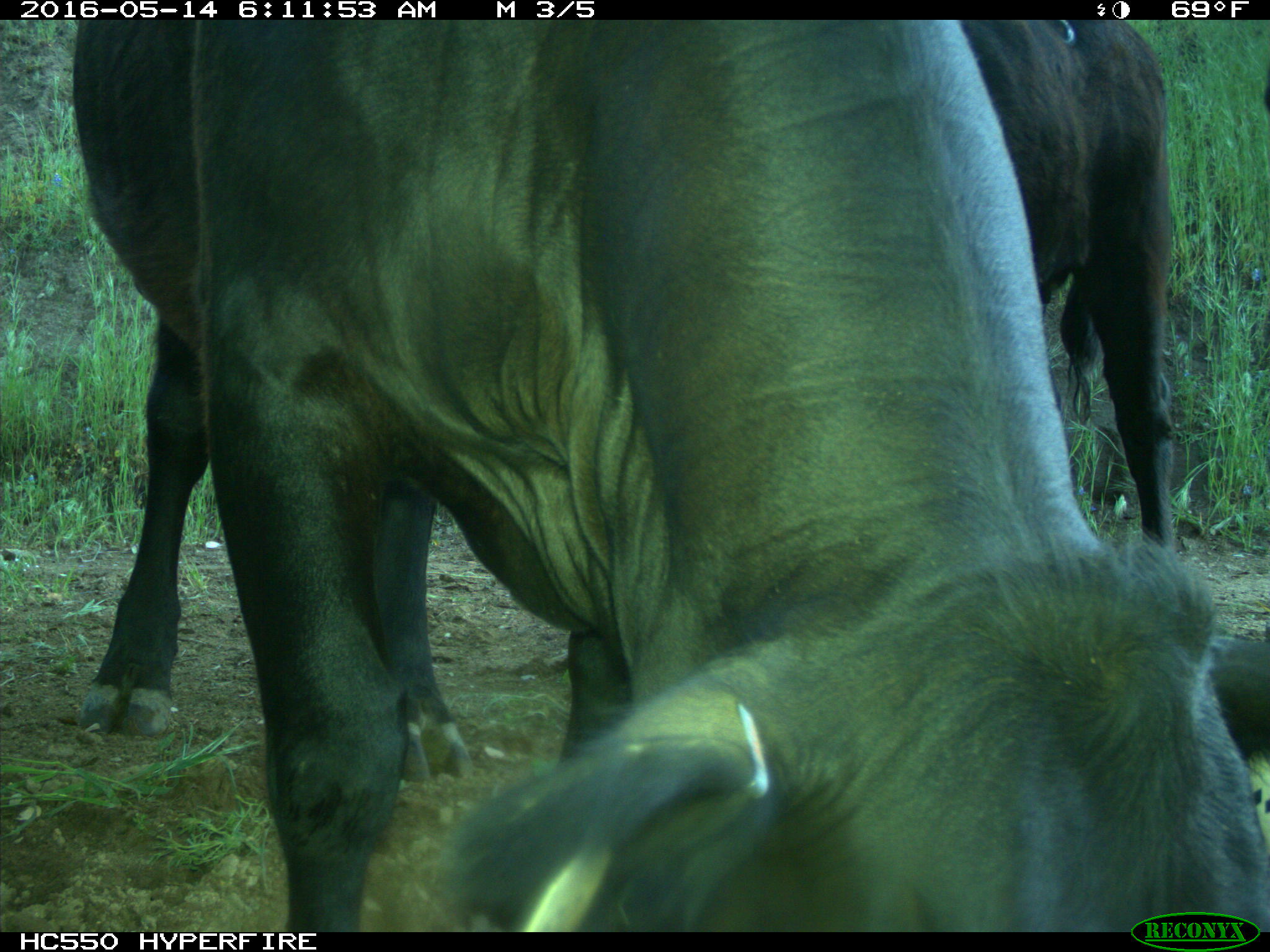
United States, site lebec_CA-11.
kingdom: Animalia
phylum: Chordata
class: Mammalia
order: Artiodactyla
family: Bovidae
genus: Bos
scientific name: Bos taurus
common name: domestic cow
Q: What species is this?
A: Bos taurus (domestic cow).